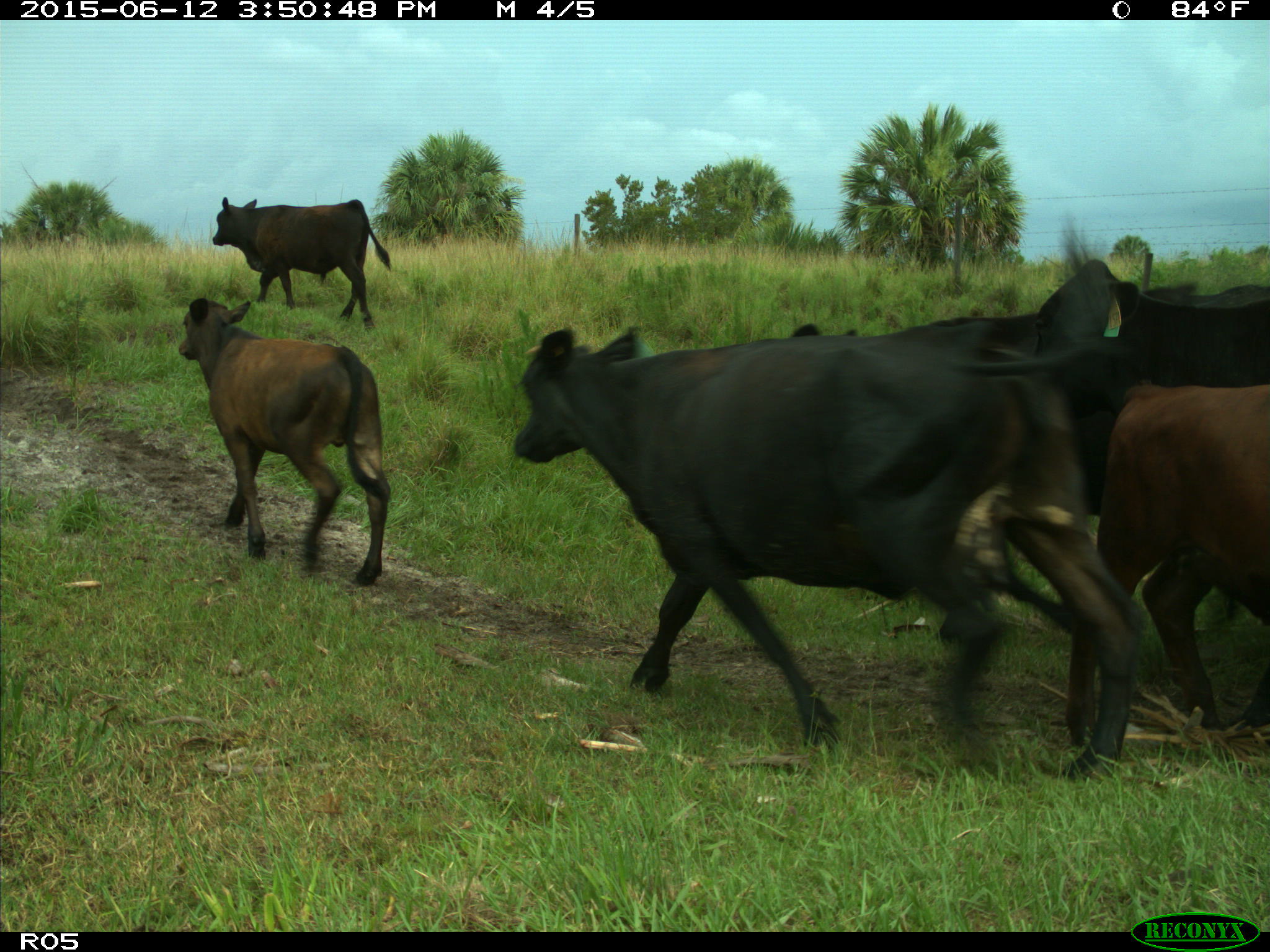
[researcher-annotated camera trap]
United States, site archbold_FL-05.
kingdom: Animalia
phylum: Chordata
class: Mammalia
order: Artiodactyla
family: Bovidae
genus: Bos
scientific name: Bos taurus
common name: domestic cow